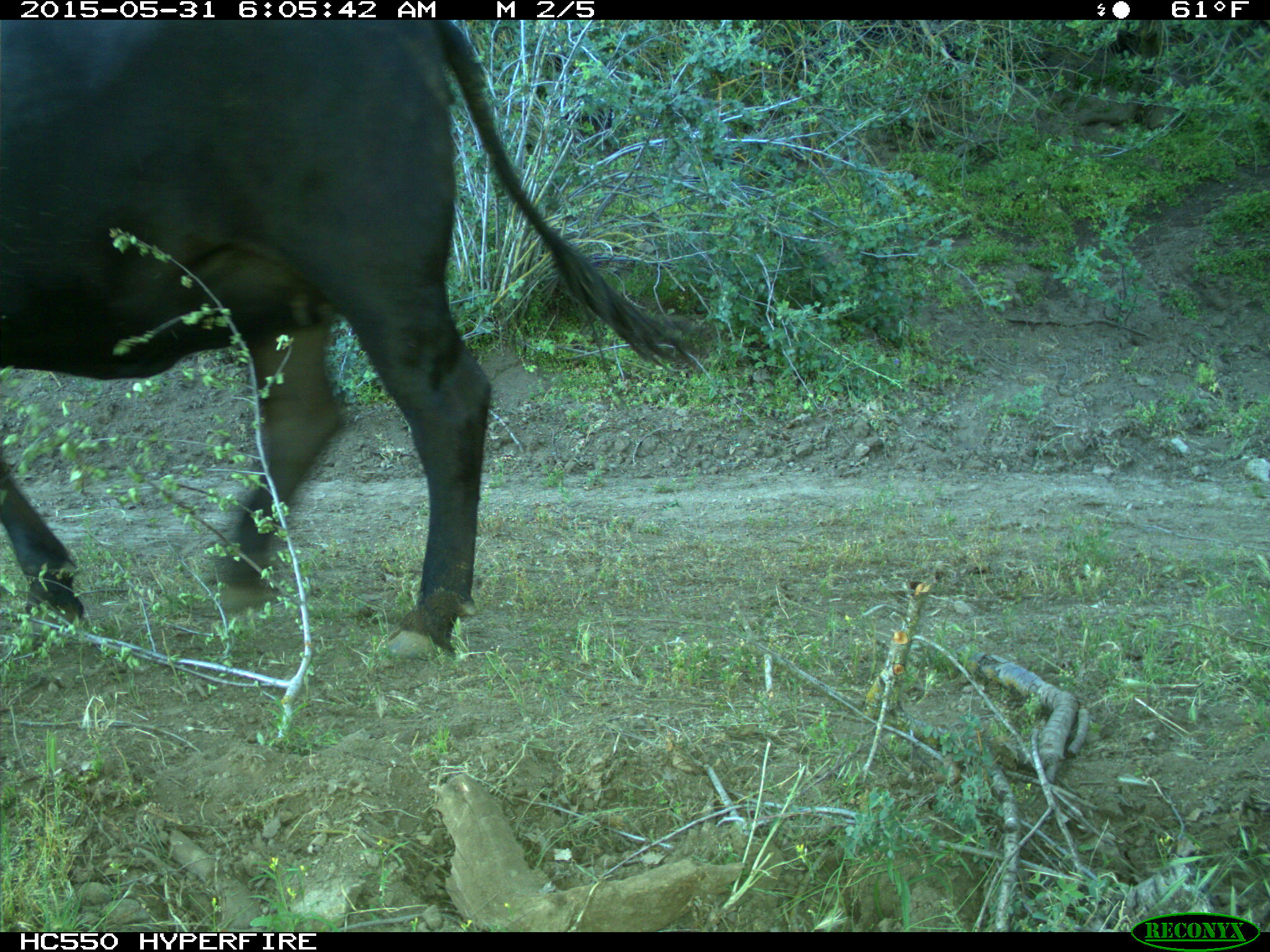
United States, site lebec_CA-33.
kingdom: Animalia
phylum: Chordata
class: Mammalia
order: Artiodactyla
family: Bovidae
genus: Bos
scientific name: Bos taurus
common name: domestic cow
Bos taurus (domestic cow).